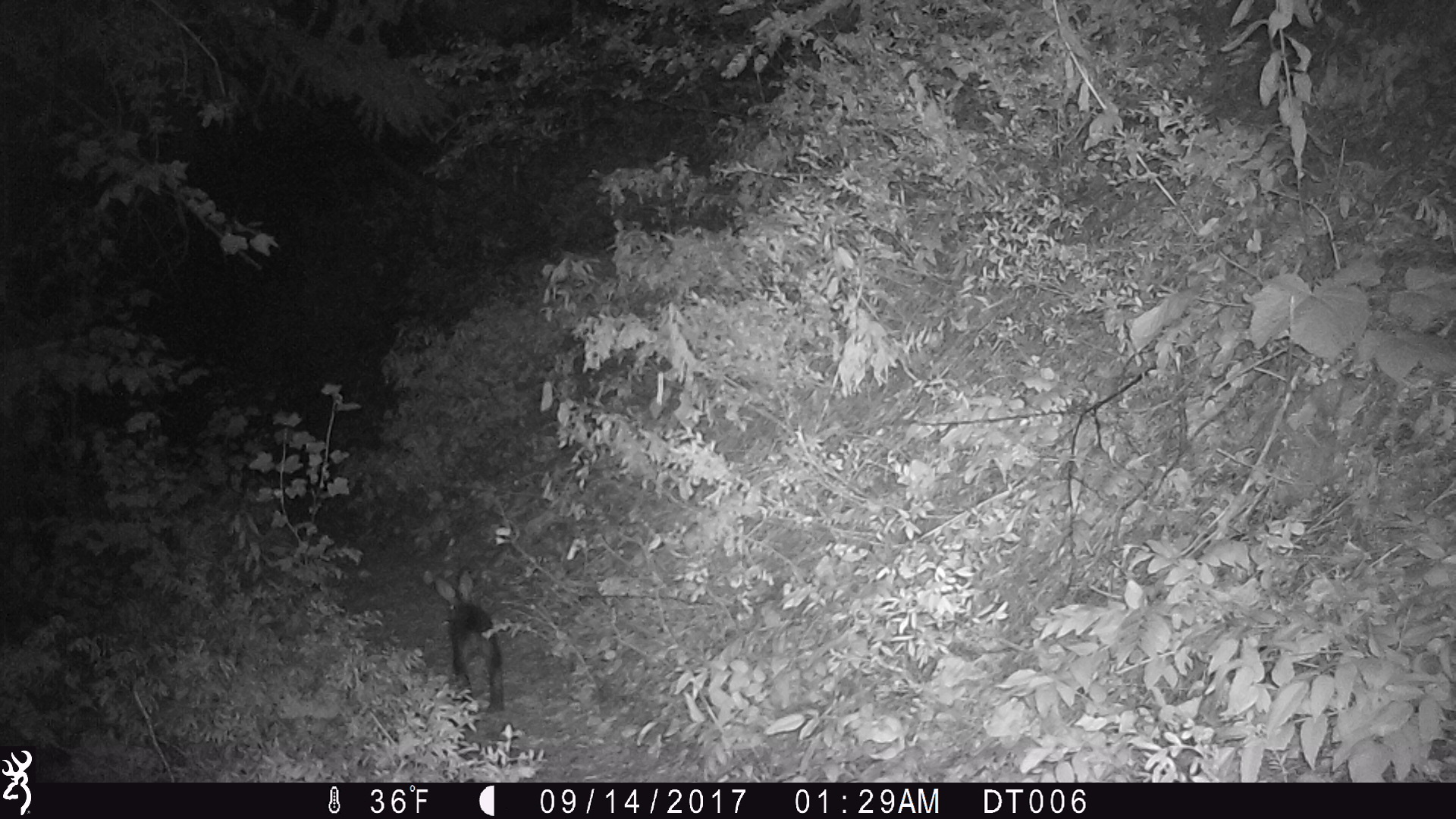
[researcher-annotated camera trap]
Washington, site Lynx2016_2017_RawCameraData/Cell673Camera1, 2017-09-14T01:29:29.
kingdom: Animalia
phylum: Chordata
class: Mammalia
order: Lagomorpha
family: Leporidae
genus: Lepus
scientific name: Lepus americanus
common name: snowshoe hare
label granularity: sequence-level